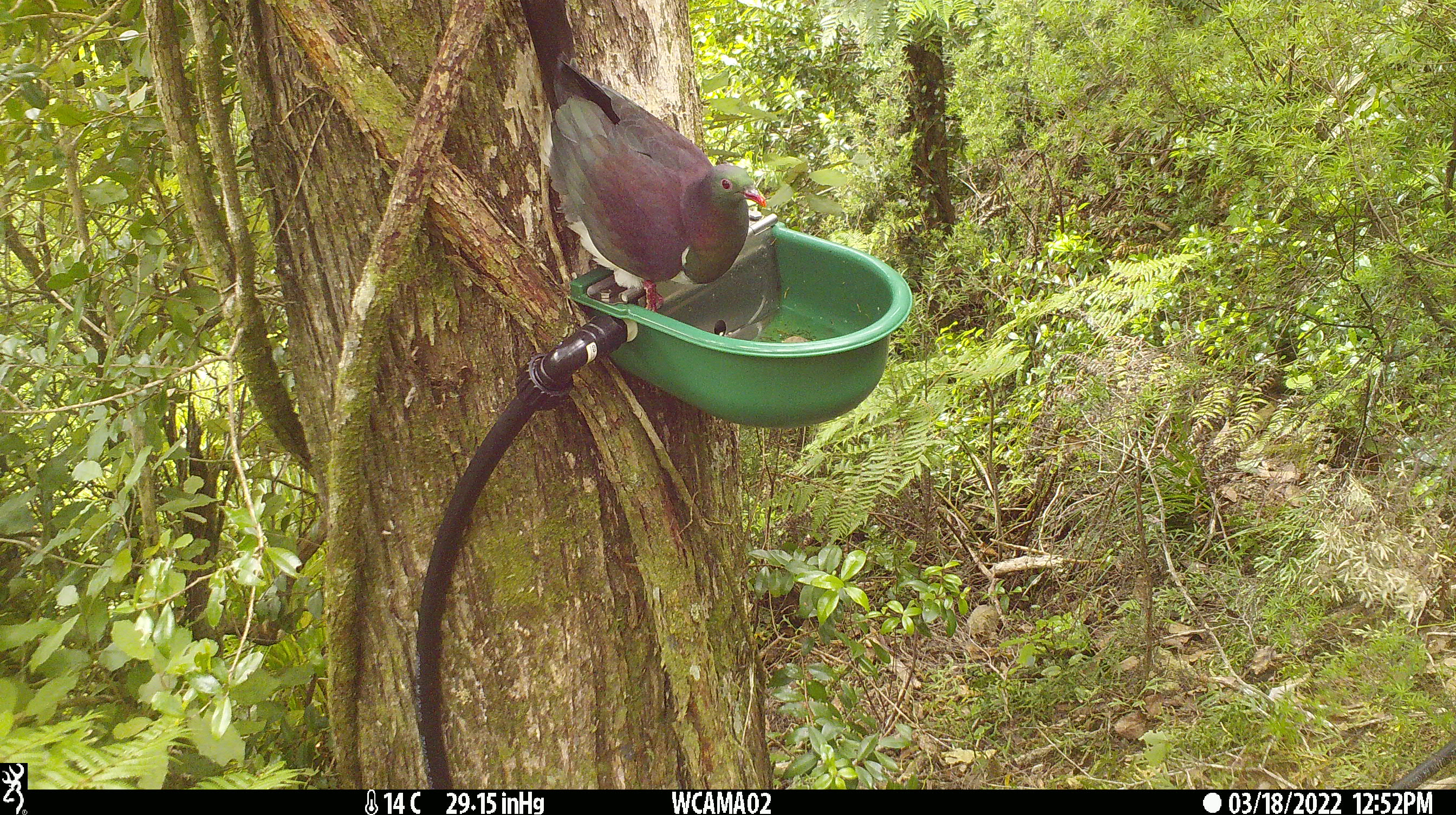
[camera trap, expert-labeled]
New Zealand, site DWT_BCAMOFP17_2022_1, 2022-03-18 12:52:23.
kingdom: Animalia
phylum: Chordata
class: Aves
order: Columbiformes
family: Columbidae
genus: Hemiphaga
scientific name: Hemiphaga novaeseelandiae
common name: new zealand pigeon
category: kereru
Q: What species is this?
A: Kereru (new zealand pigeon) (Hemiphaga novaeseelandiae).